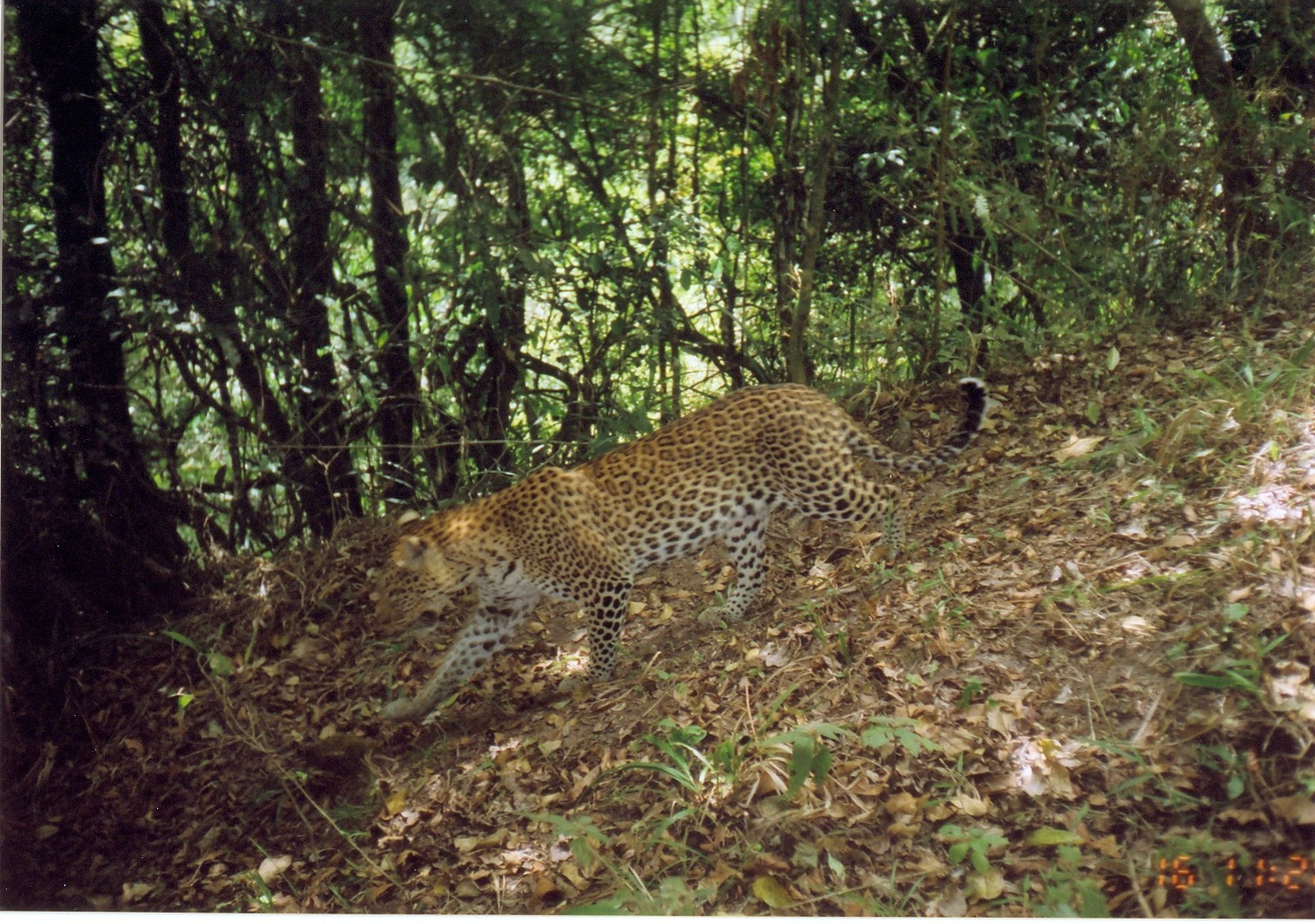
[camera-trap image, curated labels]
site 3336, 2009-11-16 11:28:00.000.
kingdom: Animalia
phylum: Chordata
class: Mammalia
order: Carnivora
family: Felidae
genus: Panthera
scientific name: Panthera pardus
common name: leopard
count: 1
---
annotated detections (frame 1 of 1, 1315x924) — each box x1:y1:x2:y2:
panthera pardus: 366:374:991:722